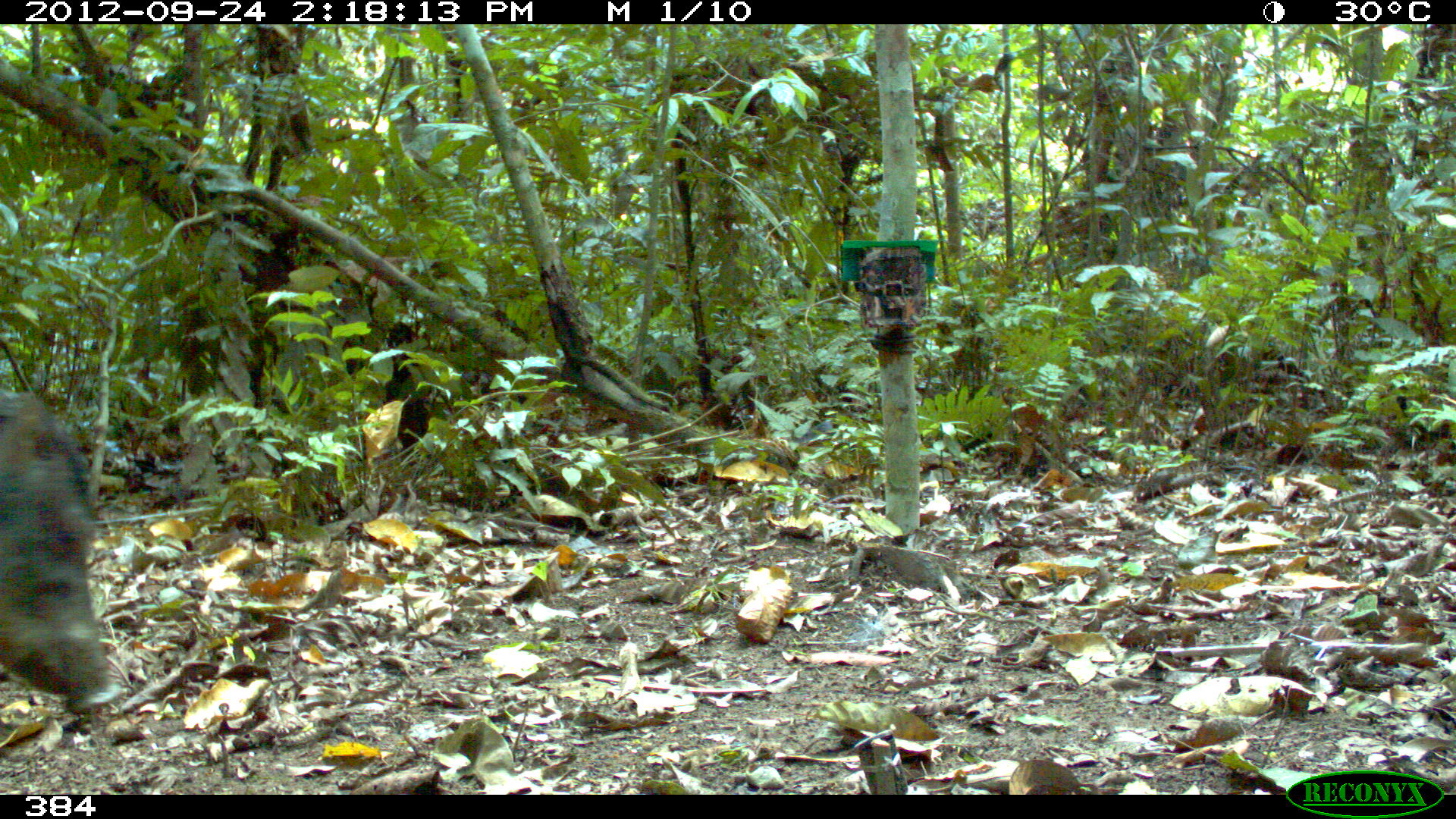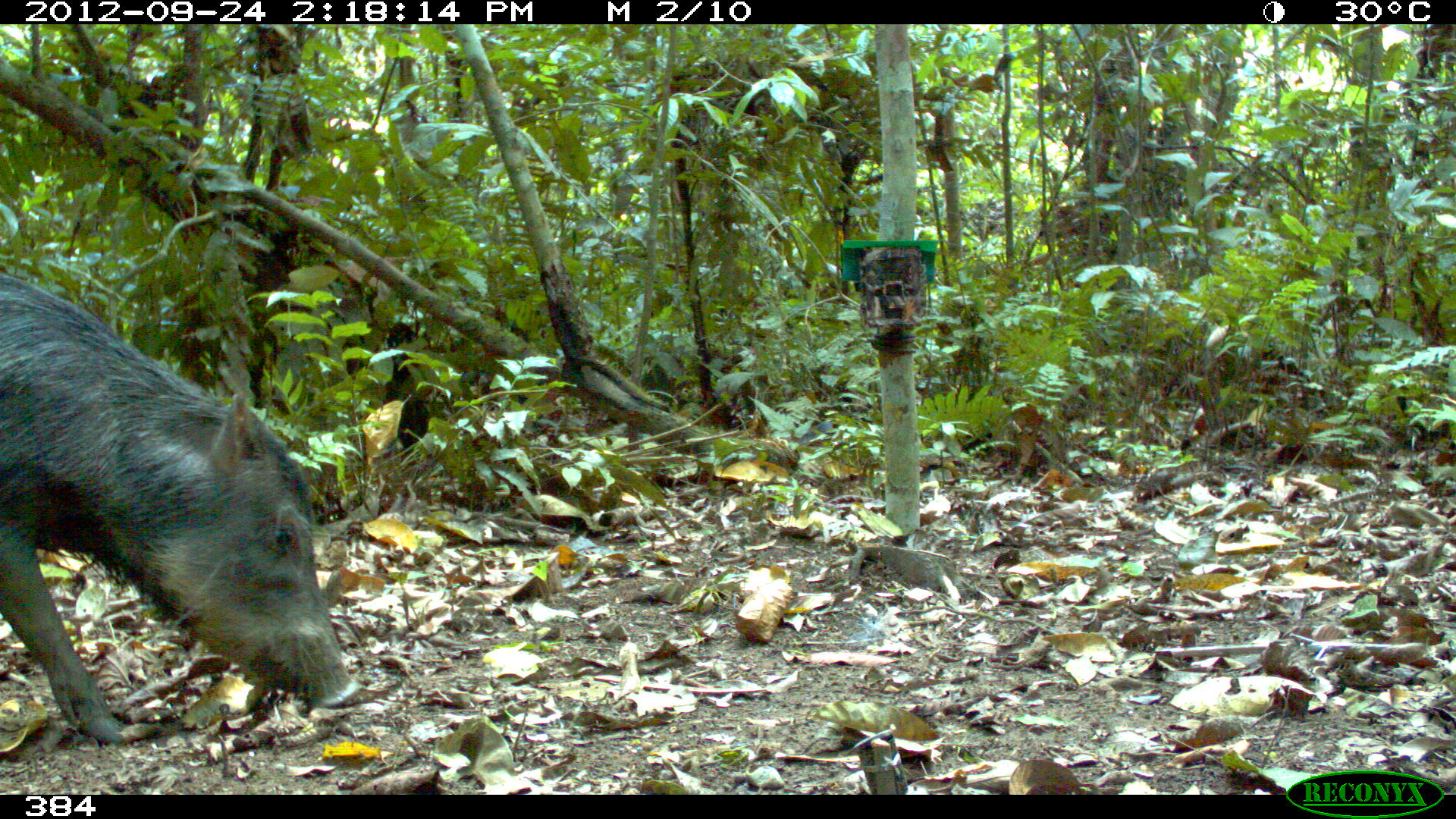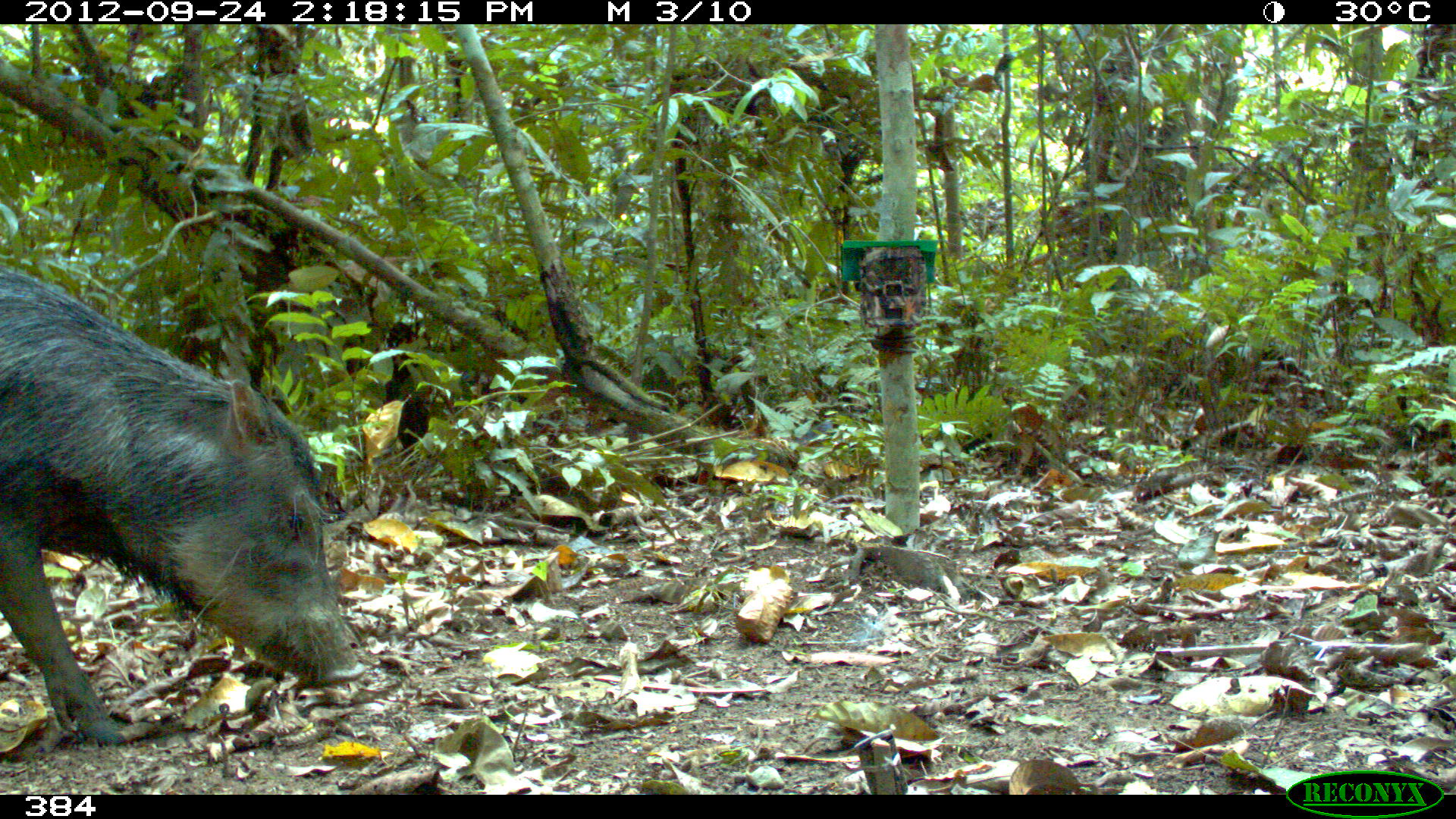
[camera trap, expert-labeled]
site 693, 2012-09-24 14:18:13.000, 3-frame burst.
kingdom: Animalia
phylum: Chordata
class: Mammalia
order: Artiodactyla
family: Tayassuidae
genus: Tayassu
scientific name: Tayassu pecari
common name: white-lipped peccary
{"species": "Tayassu pecari (white-lipped peccary)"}